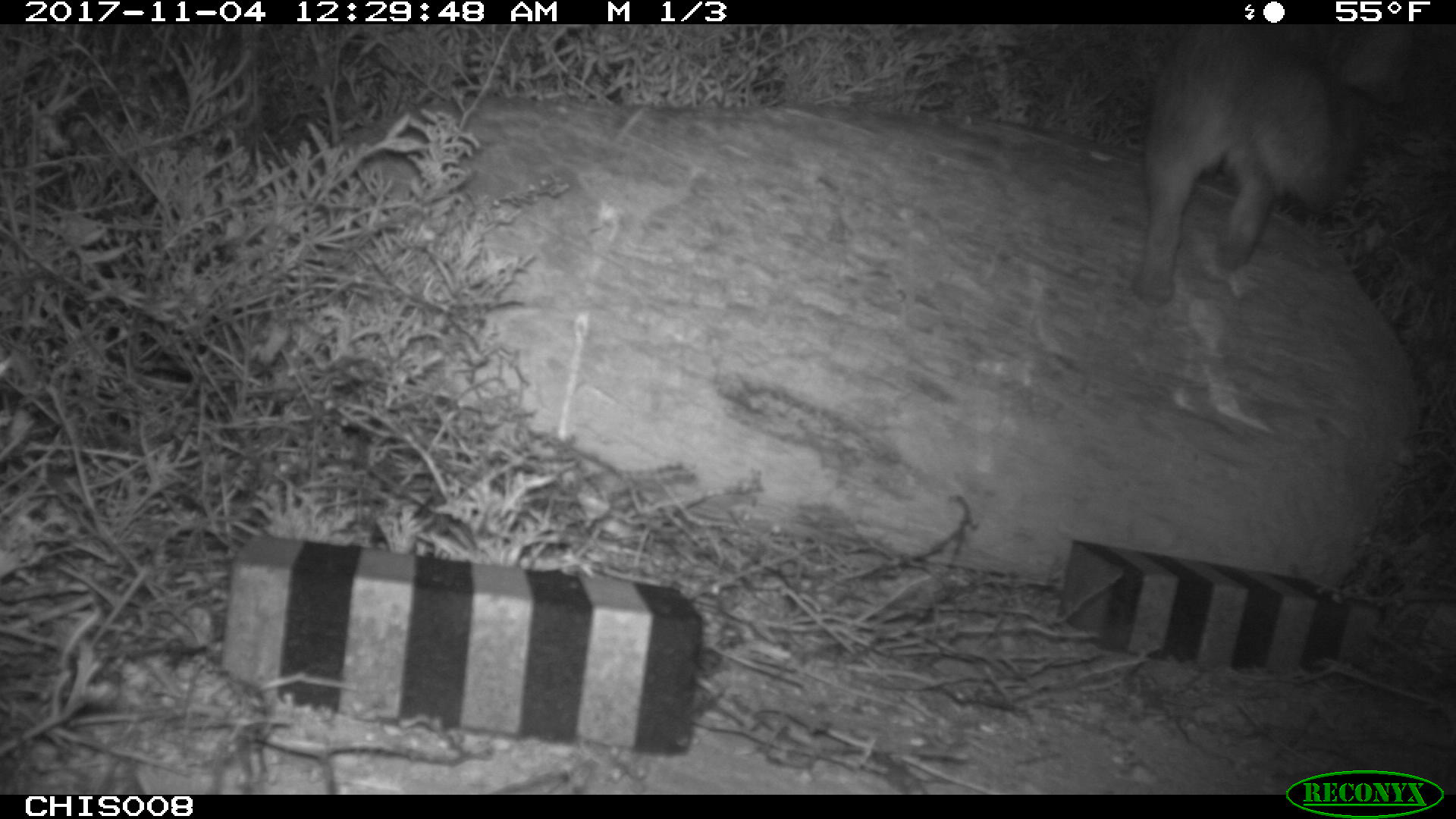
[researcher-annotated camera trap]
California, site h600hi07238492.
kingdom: Animalia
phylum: Chordata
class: Mammalia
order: Carnivora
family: Canidae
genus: Urocyon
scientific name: Urocyon littoralis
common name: island fox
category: fox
Fox (island fox) (Urocyon littoralis).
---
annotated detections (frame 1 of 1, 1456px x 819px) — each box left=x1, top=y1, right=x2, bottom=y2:
fox: left=1129, top=22, right=1406, bottom=305